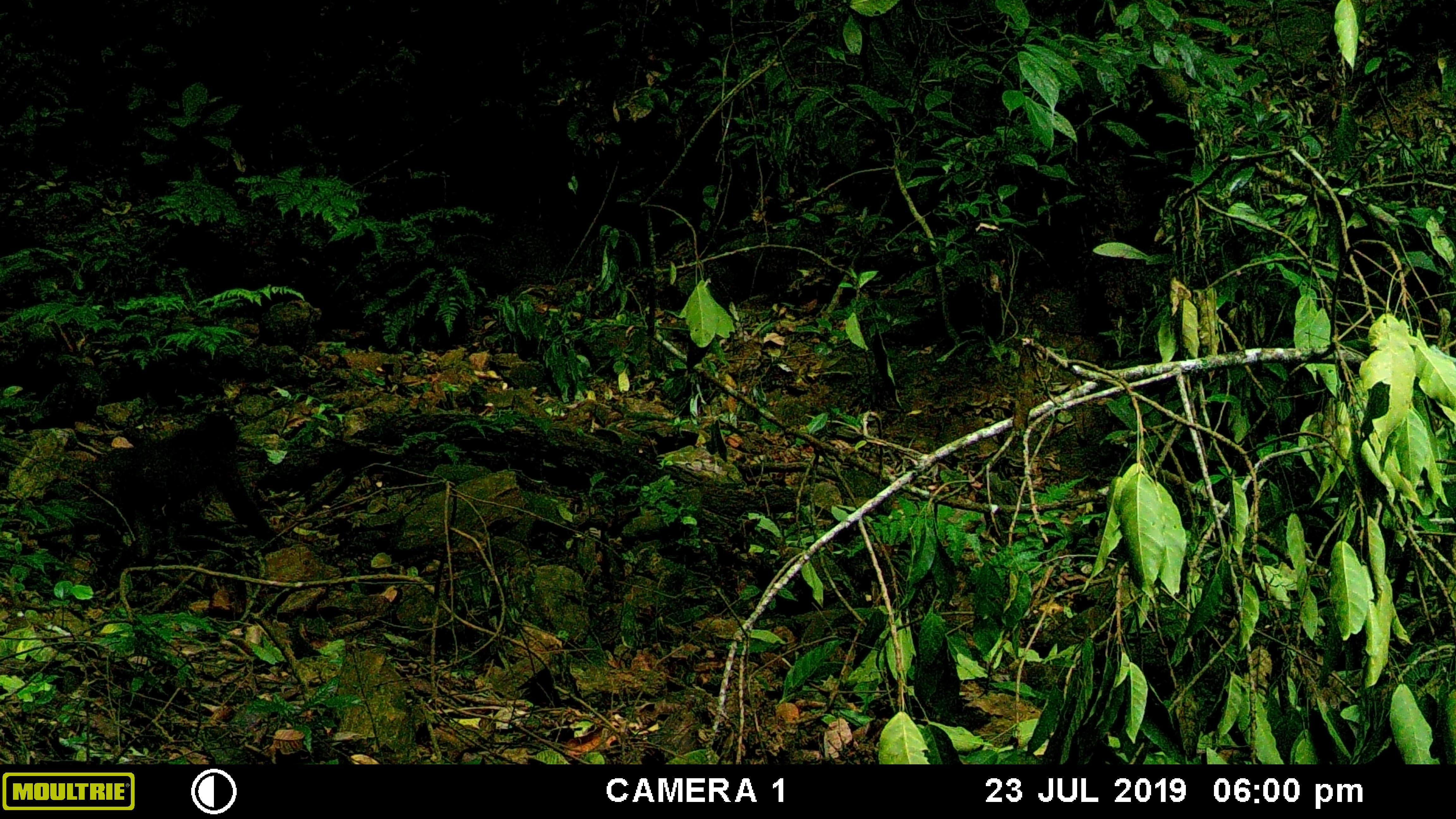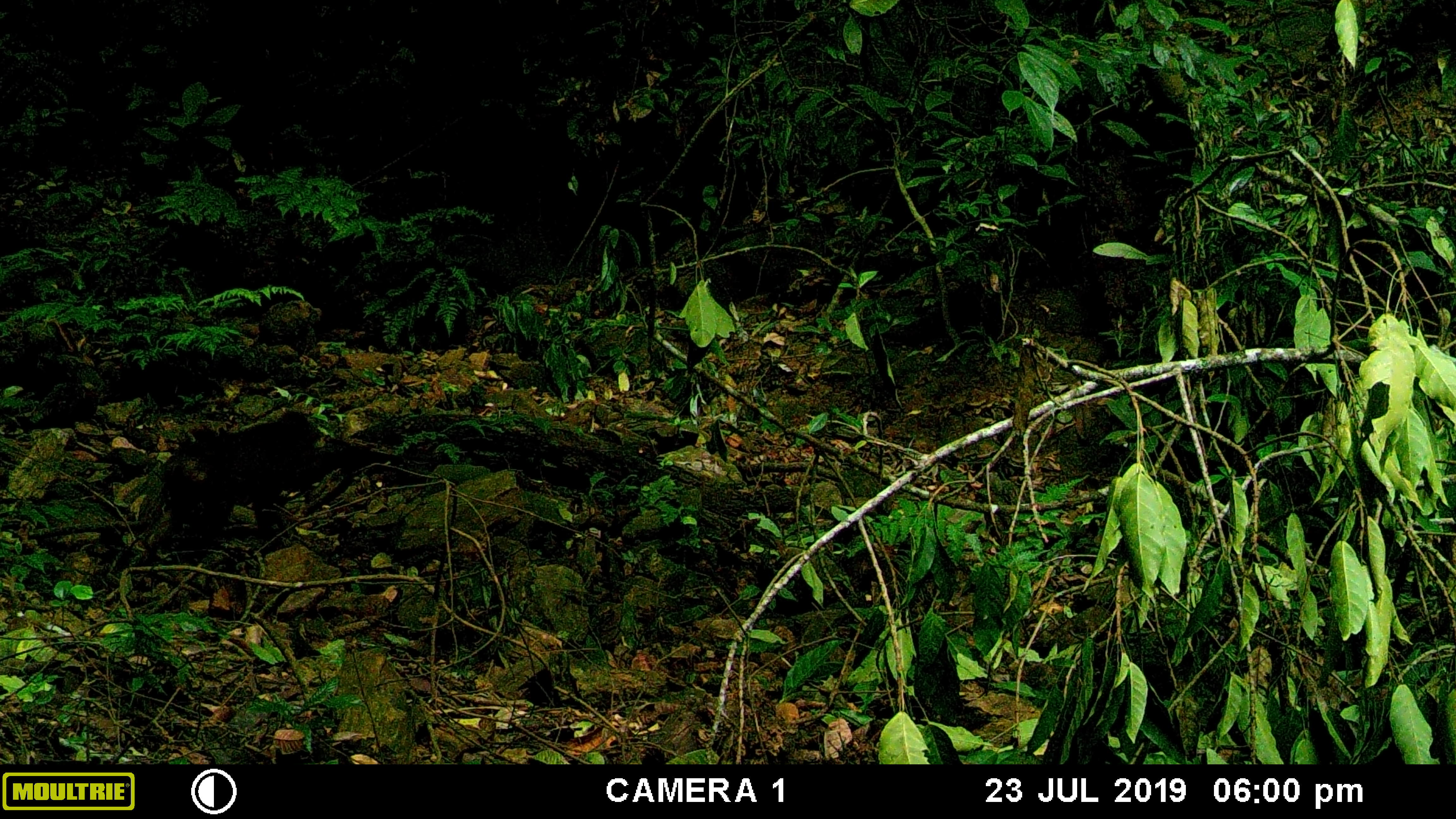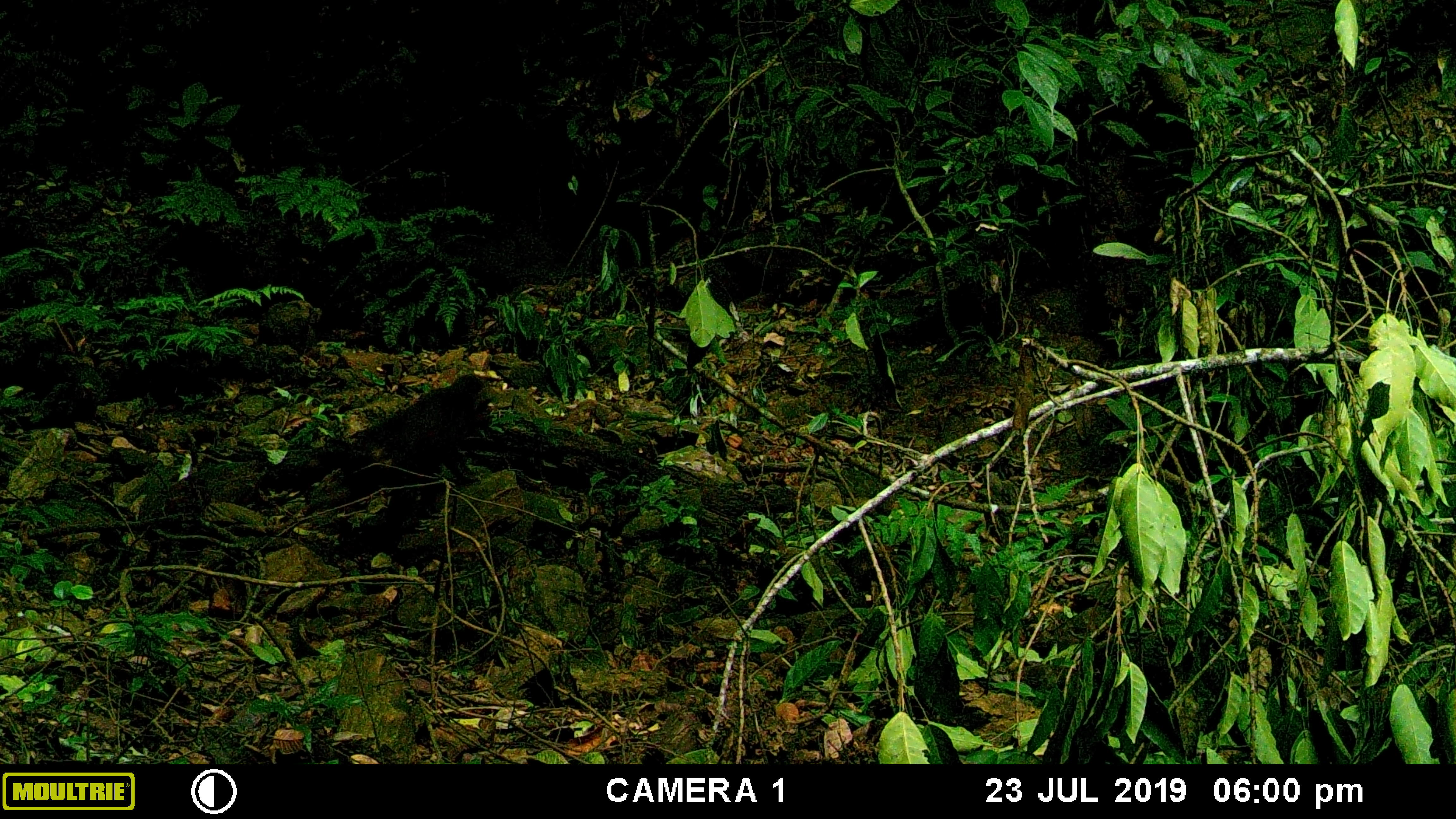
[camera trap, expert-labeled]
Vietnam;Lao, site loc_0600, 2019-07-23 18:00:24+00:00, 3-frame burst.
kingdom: Animalia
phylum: Chordata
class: Mammalia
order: Primates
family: Cercopithecidae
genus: Macaca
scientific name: Macaca arctoides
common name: stump-tailed macaque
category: stump tailed macaque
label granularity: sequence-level